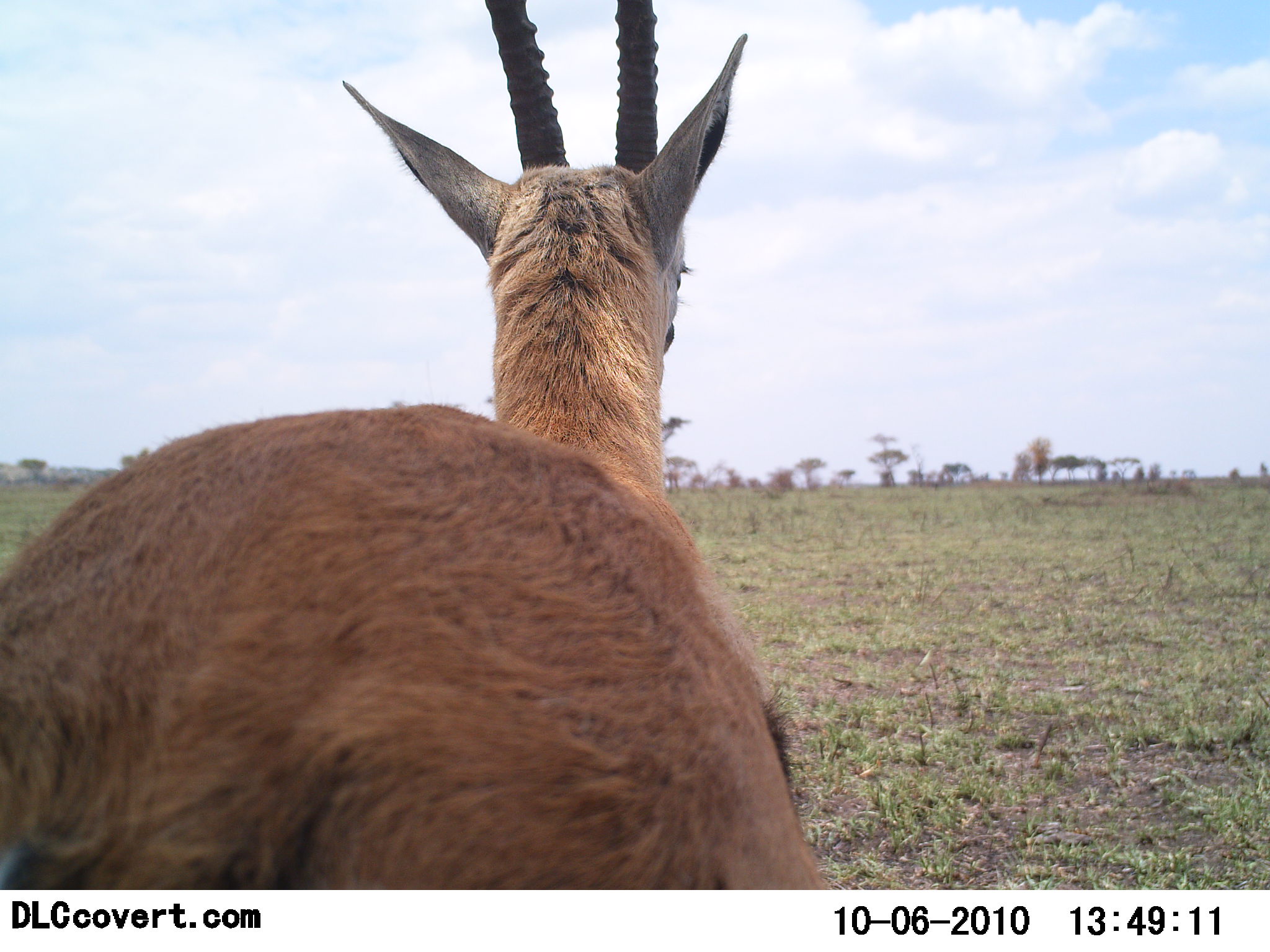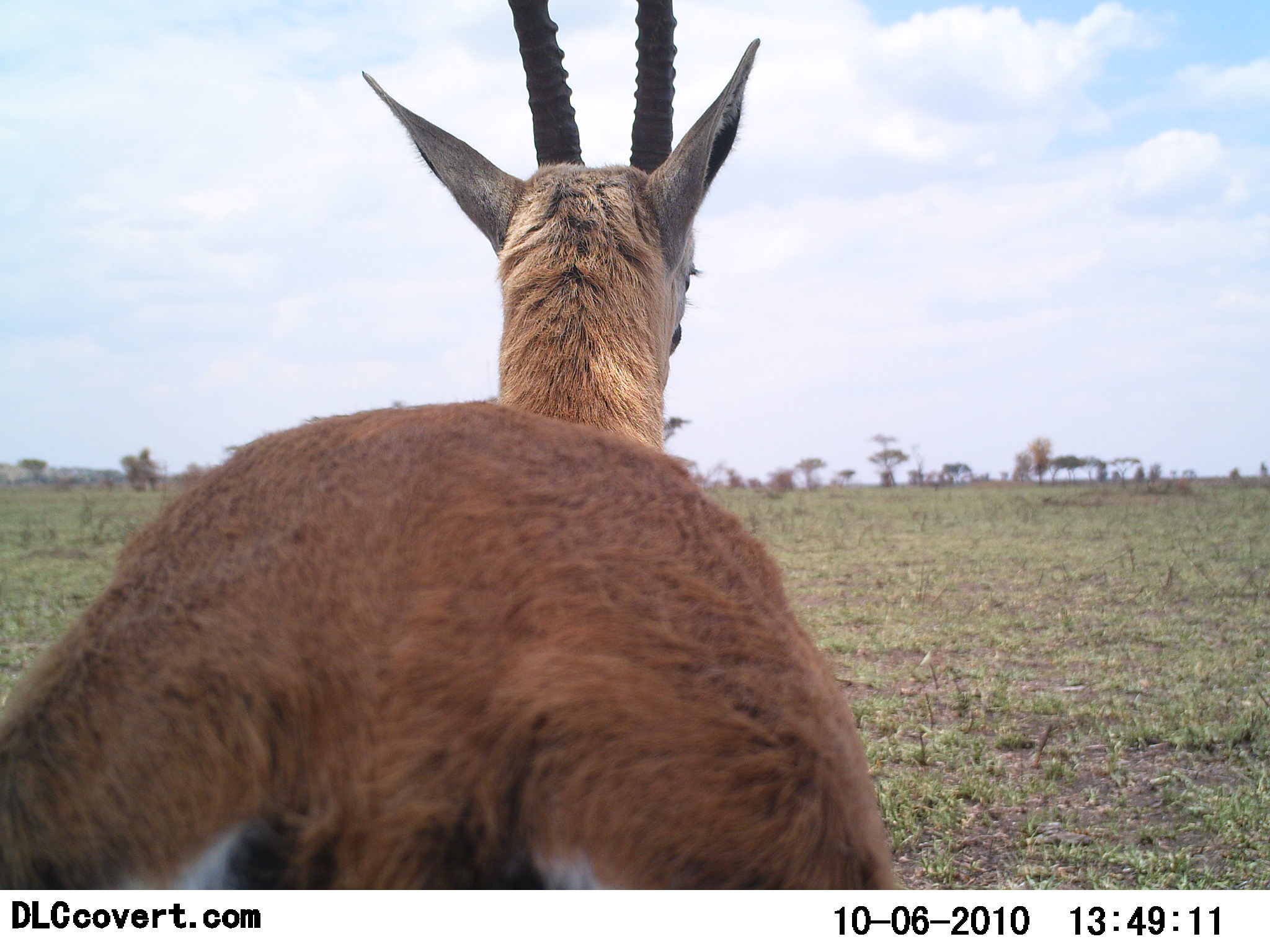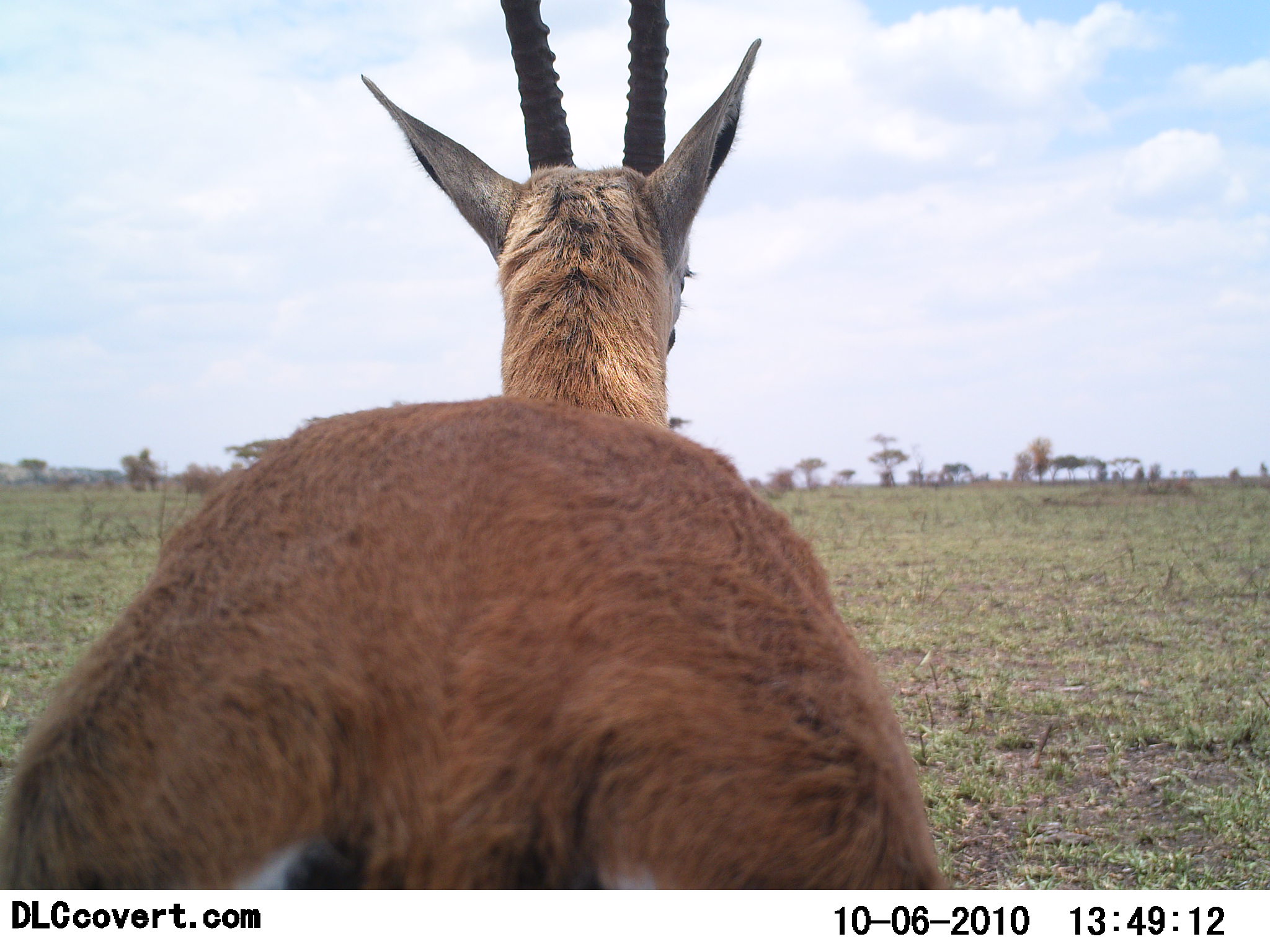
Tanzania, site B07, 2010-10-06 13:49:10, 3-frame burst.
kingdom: Animalia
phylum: Chordata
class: Mammalia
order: Artiodactyla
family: Bovidae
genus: Eudorcas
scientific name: Eudorcas thomsonii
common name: thomson's gazelle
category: gazellethomsons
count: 1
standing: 94%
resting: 0%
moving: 6%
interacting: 6%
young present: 0%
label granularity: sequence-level